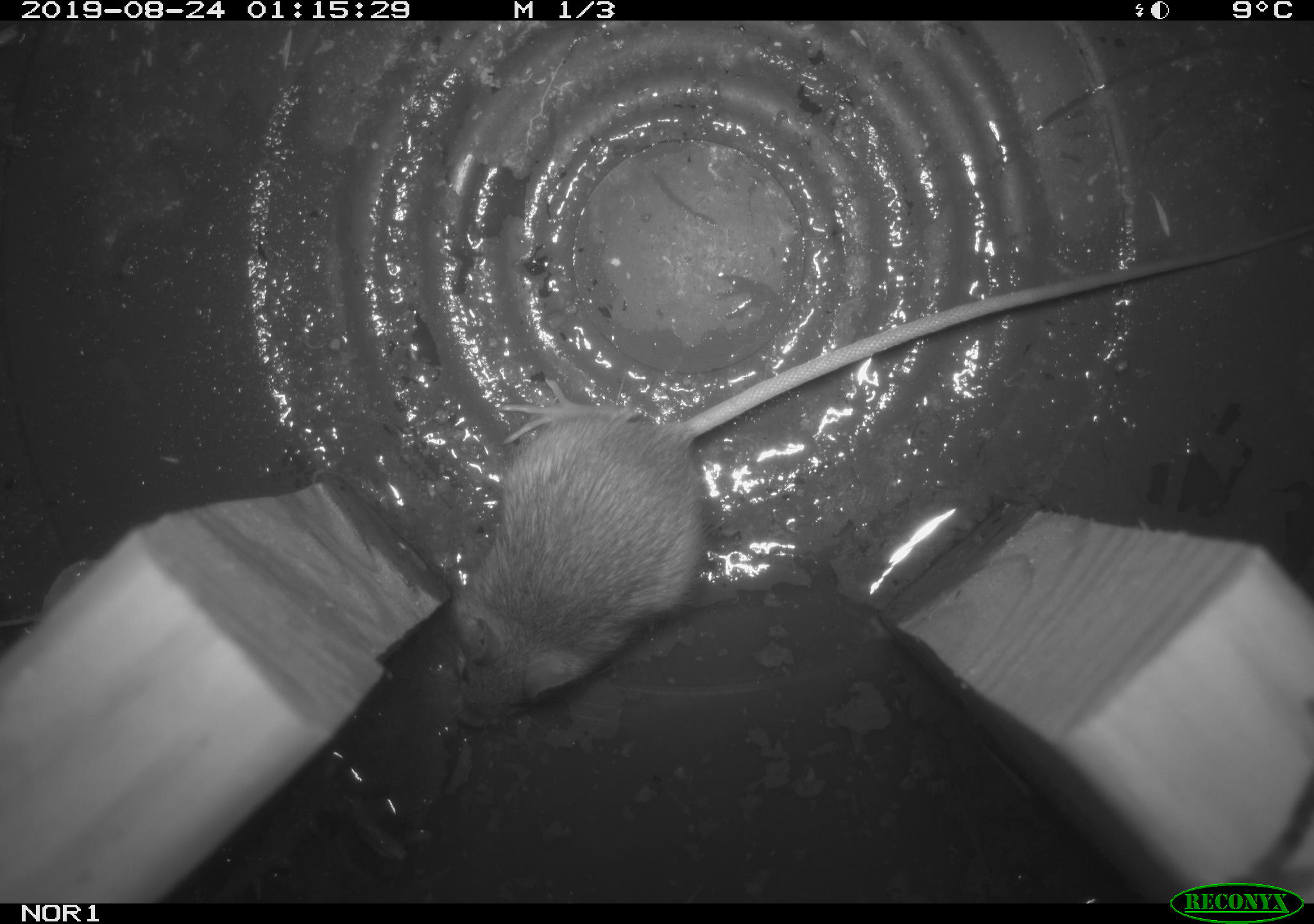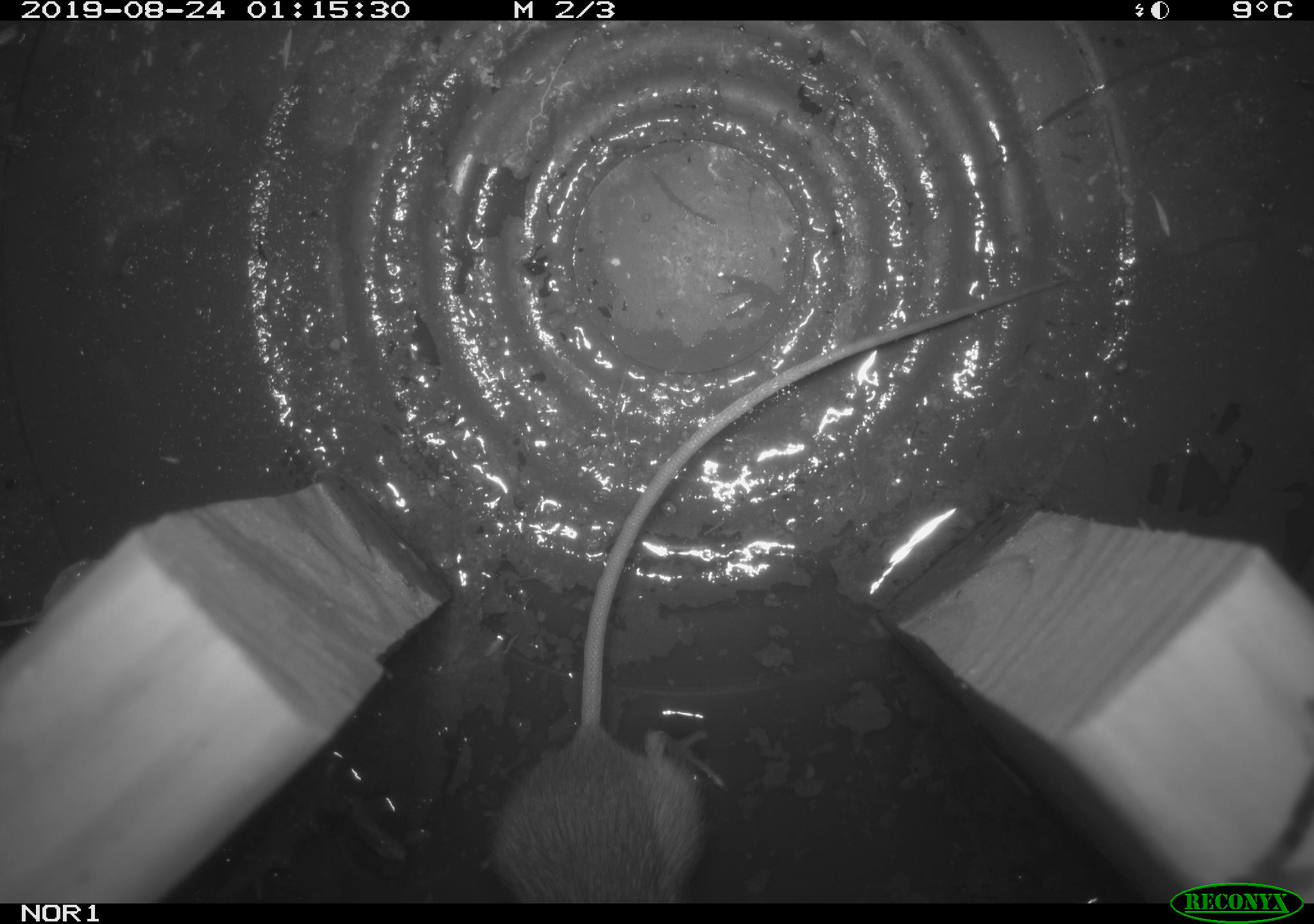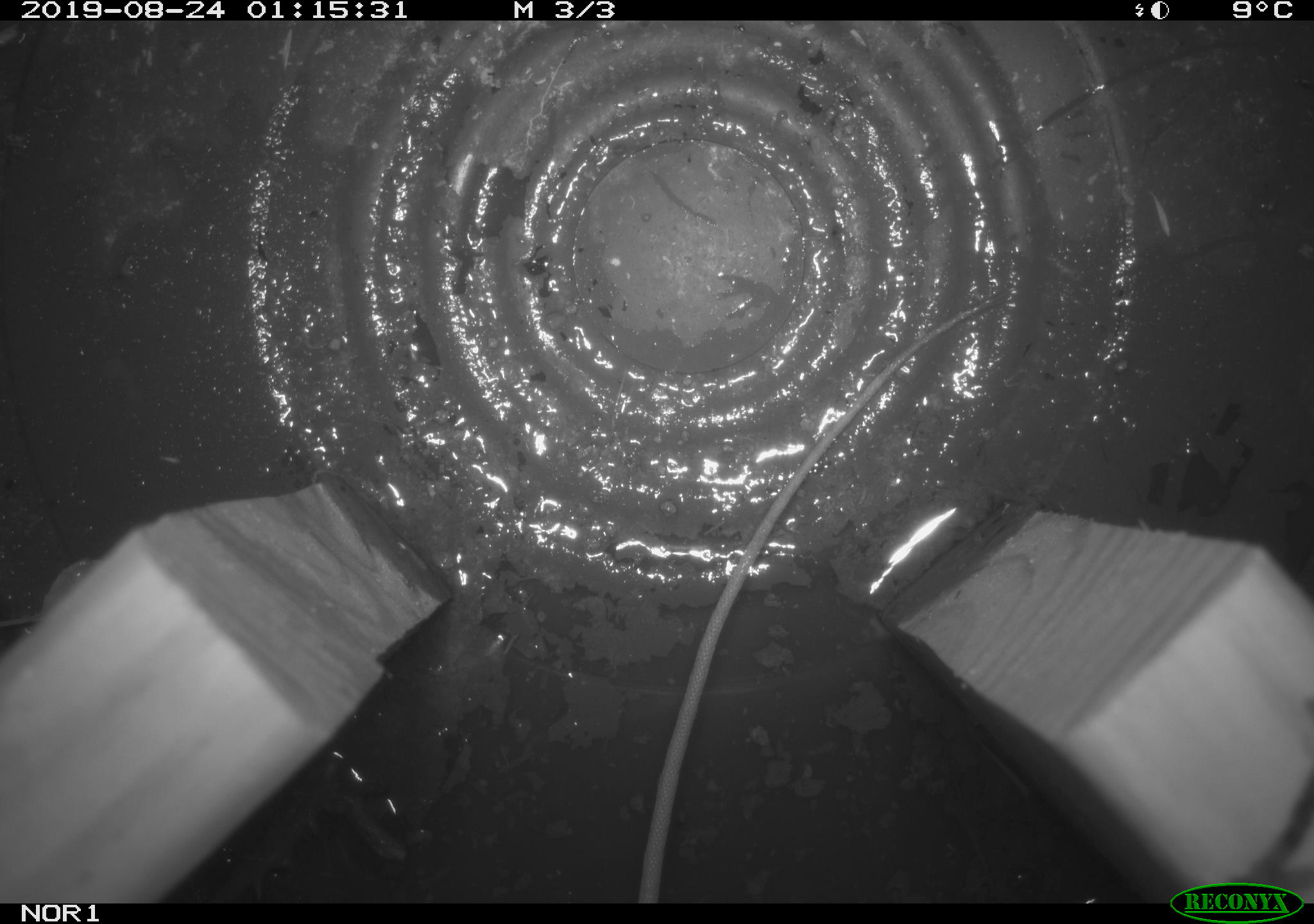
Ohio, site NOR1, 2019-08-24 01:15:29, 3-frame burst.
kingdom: Animalia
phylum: Chordata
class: Mammalia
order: Rodentia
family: Zapodidae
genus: Napaeozapus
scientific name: Napaeozapus insignis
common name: woodland jumping mouse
Woodland jumping mouse (Napaeozapus insignis).